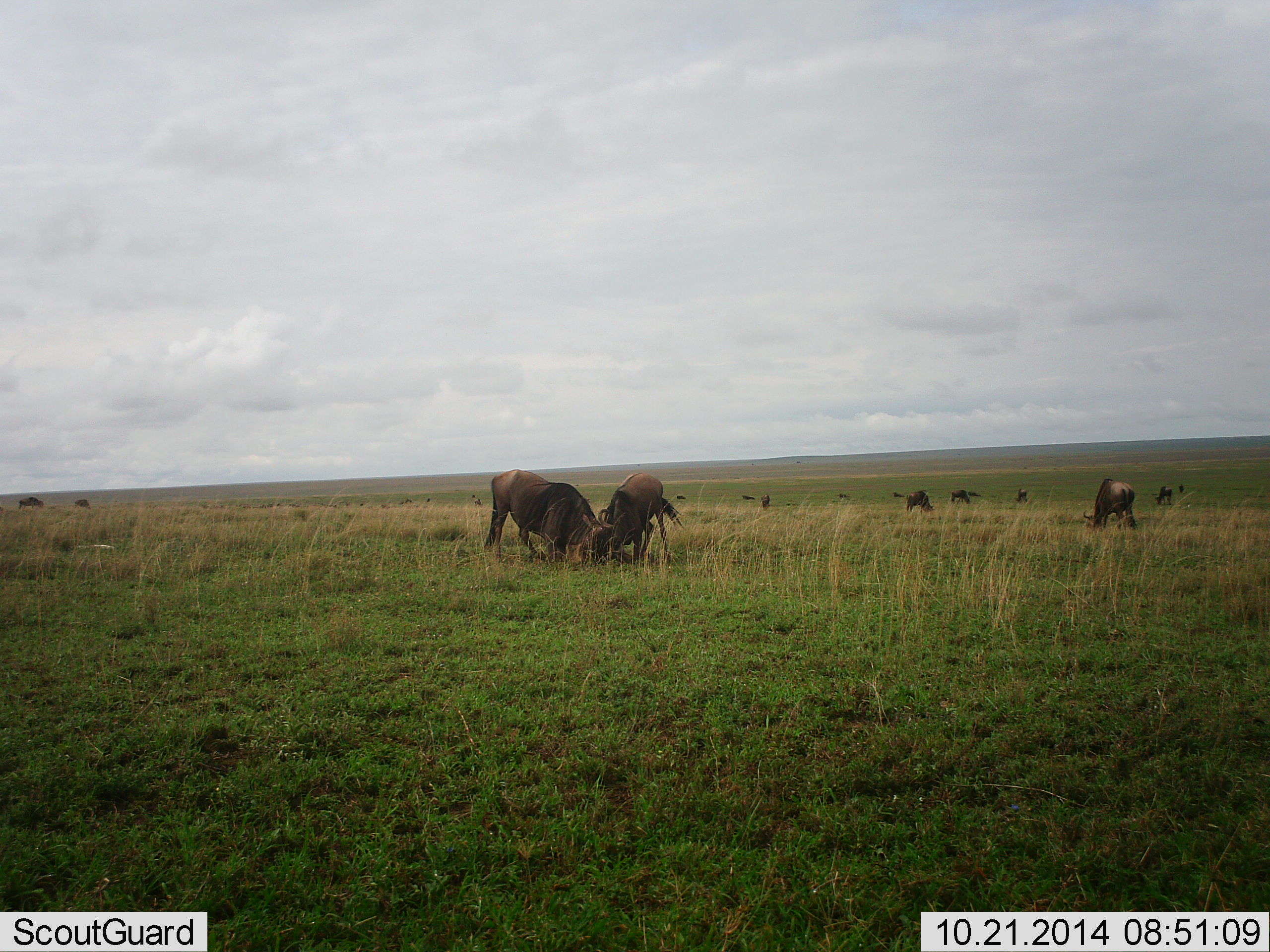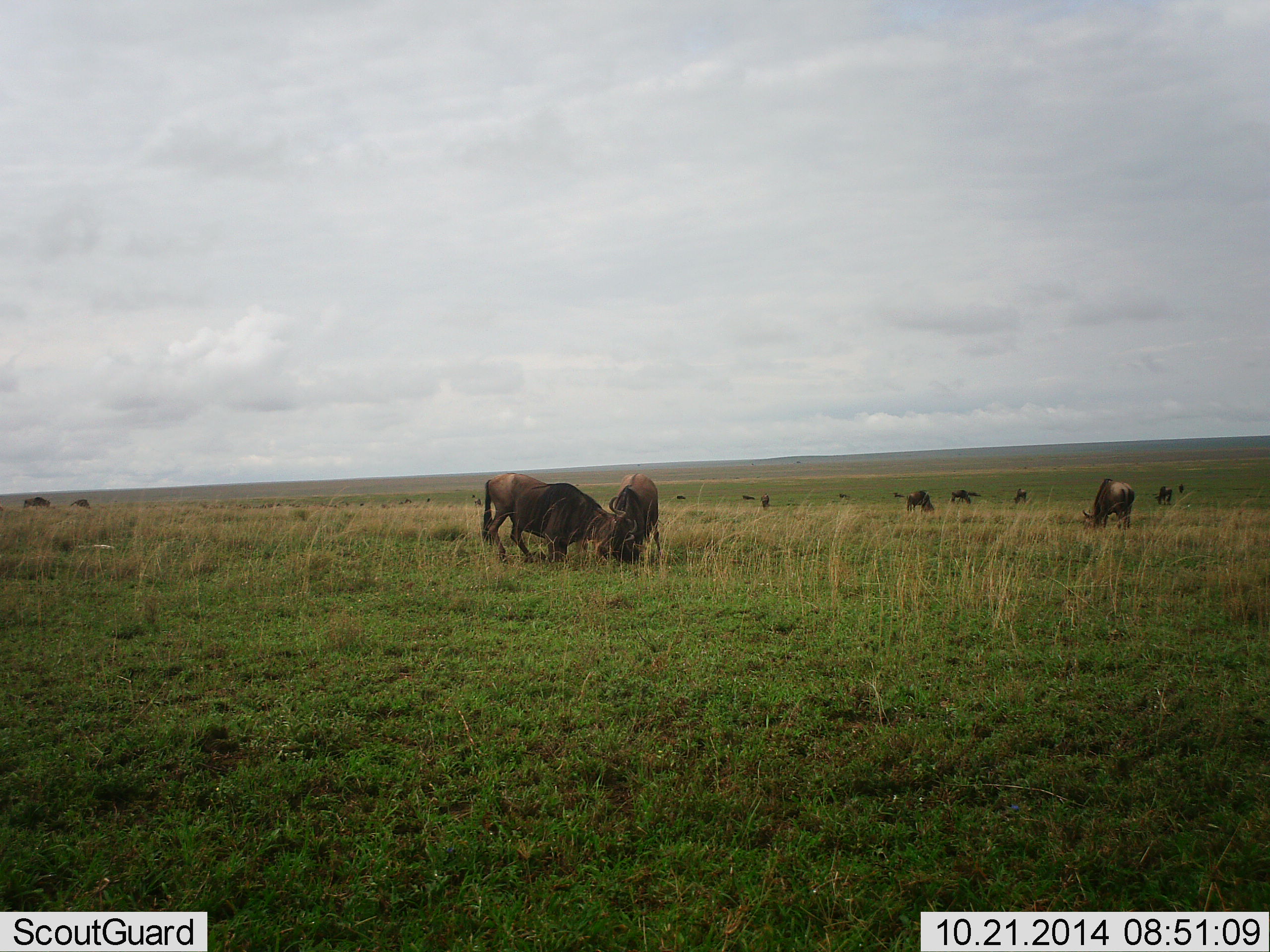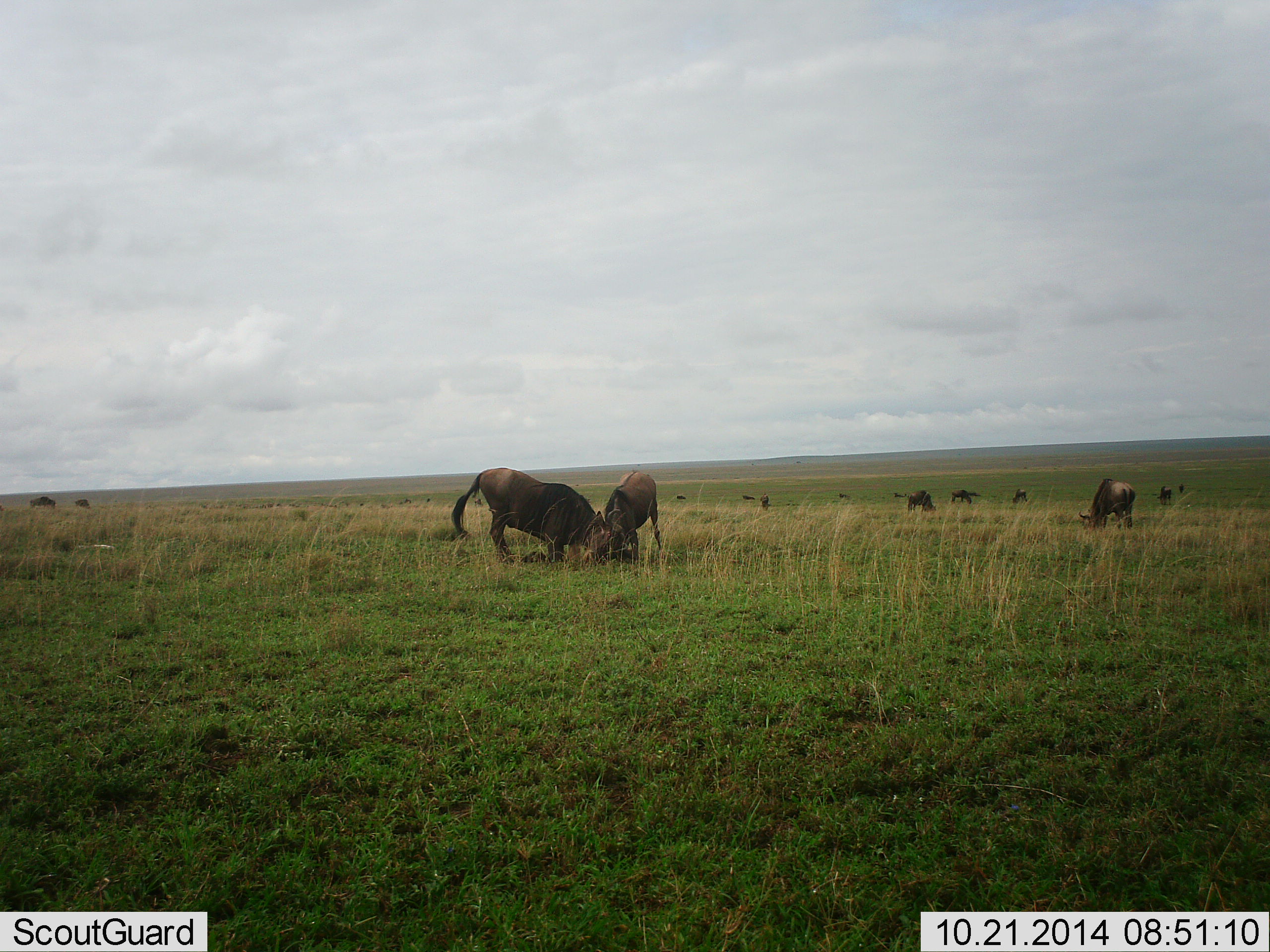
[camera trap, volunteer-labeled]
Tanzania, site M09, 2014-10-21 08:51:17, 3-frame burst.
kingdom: Animalia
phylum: Chordata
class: Mammalia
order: Artiodactyla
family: Bovidae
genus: Connochaetes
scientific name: Connochaetes taurinus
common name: blue wildebeest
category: wildebeest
Wildebeest (blue wildebeest) (Connochaetes taurinus), count 11-50. Behavior (volunteer vote fractions): standing 60%, resting 0%, moving 40%, interacting 80%. Young present (vote fraction): 0%. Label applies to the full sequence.